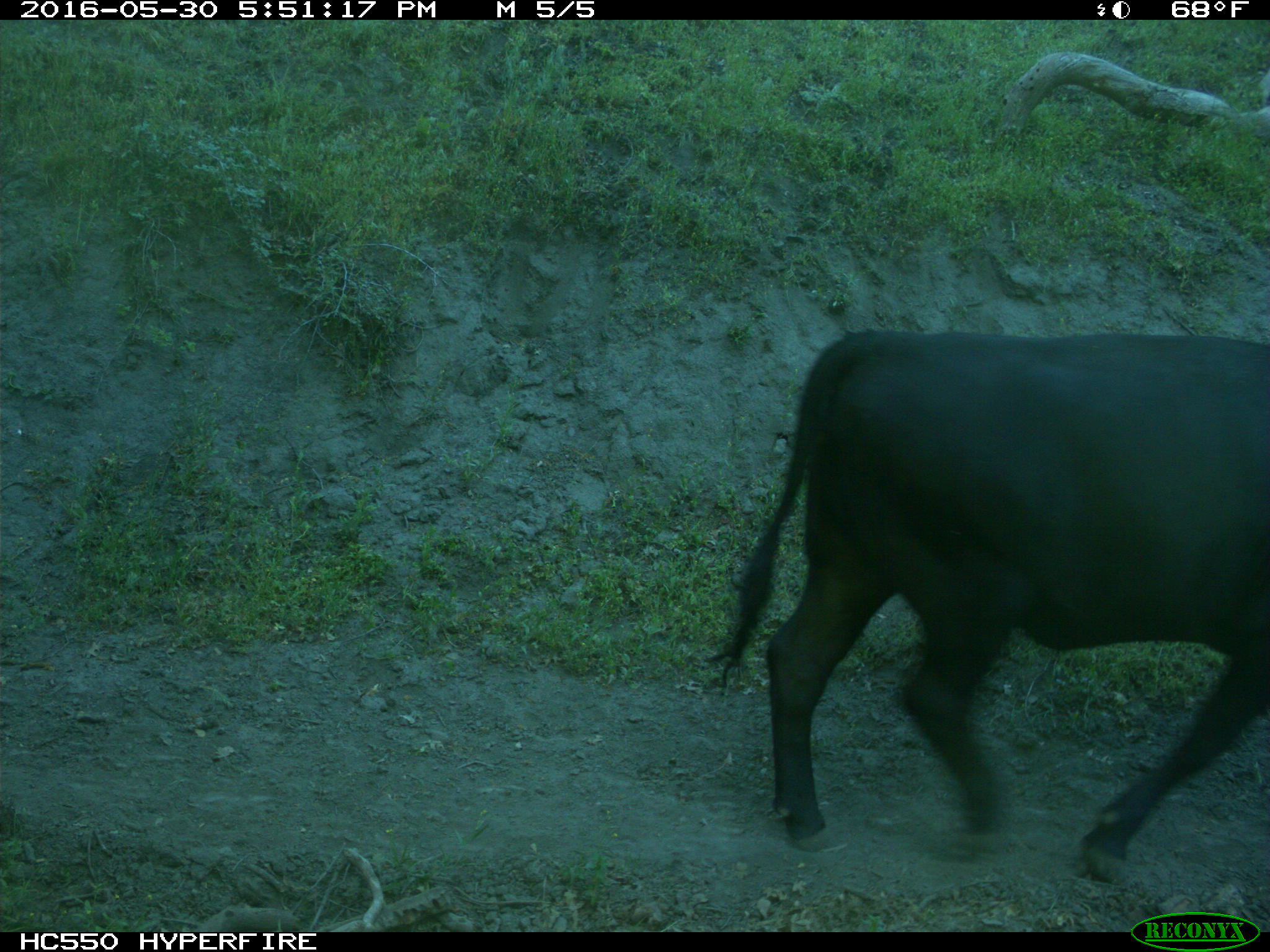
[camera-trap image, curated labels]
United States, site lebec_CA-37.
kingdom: Animalia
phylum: Chordata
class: Mammalia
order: Artiodactyla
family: Bovidae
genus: Bos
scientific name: Bos taurus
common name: domestic cow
Bos taurus (domestic cow).